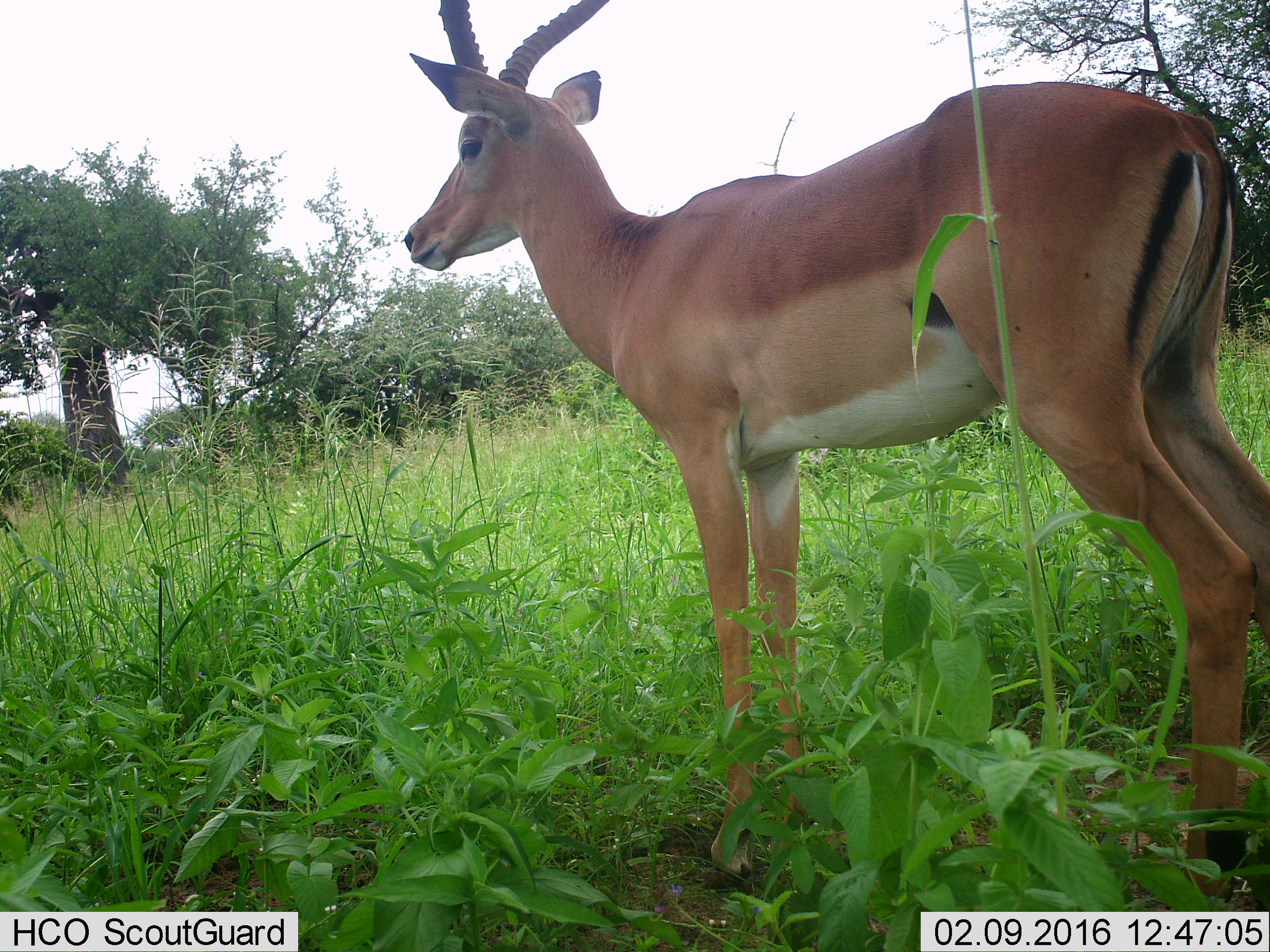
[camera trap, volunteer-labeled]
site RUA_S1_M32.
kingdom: Animalia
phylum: Chordata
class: Mammalia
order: Artiodactyla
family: Bovidae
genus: Aepyceros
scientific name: Aepyceros melampus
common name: impala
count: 1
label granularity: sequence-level